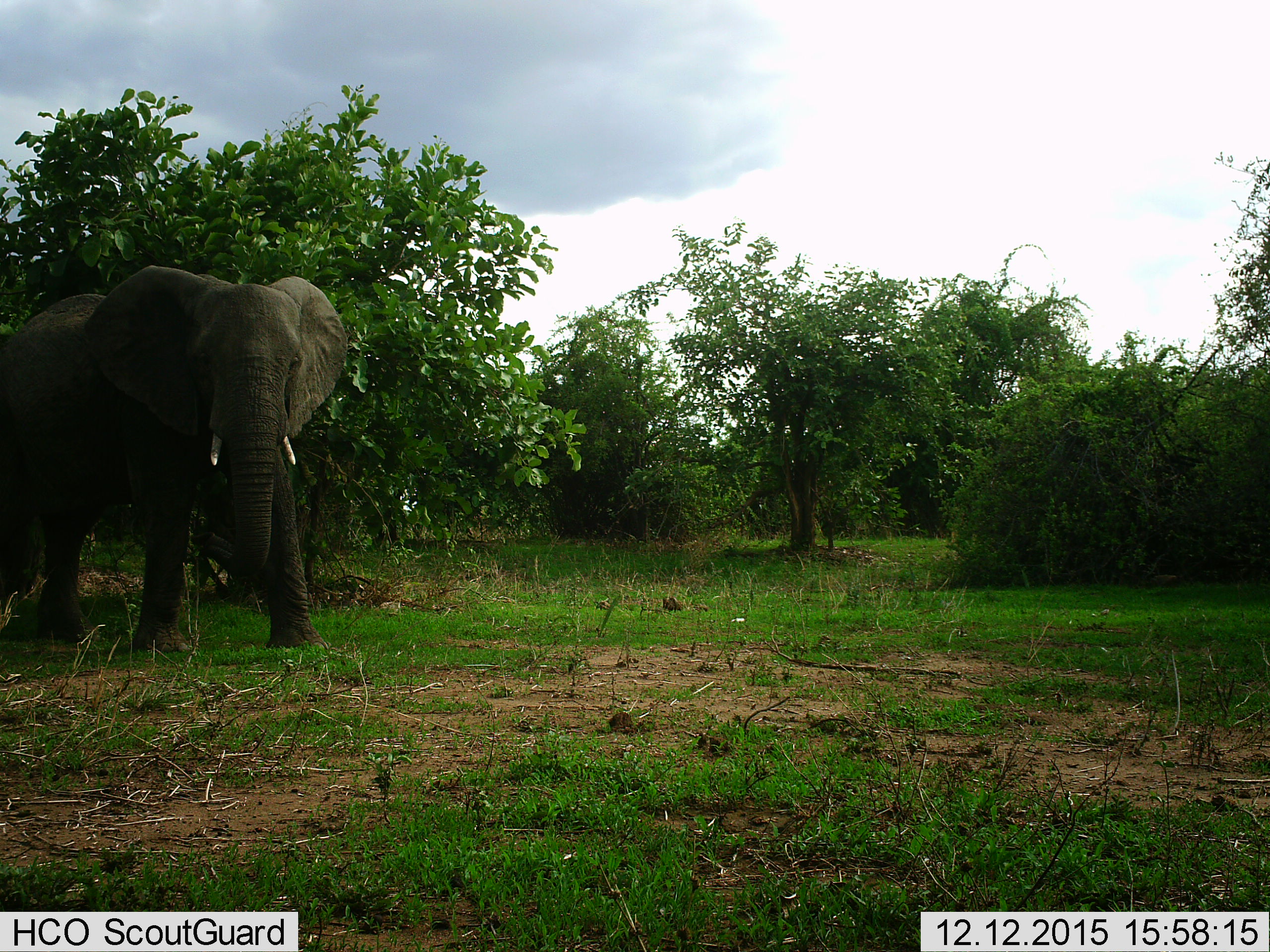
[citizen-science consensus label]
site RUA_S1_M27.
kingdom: Animalia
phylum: Chordata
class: Mammalia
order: Proboscidea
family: Elephantidae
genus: Loxodonta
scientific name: Loxodonta africana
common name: african bush elephant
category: elephant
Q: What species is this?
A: Elephant (african bush elephant) (Loxodonta africana).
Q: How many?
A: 1.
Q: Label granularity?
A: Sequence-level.